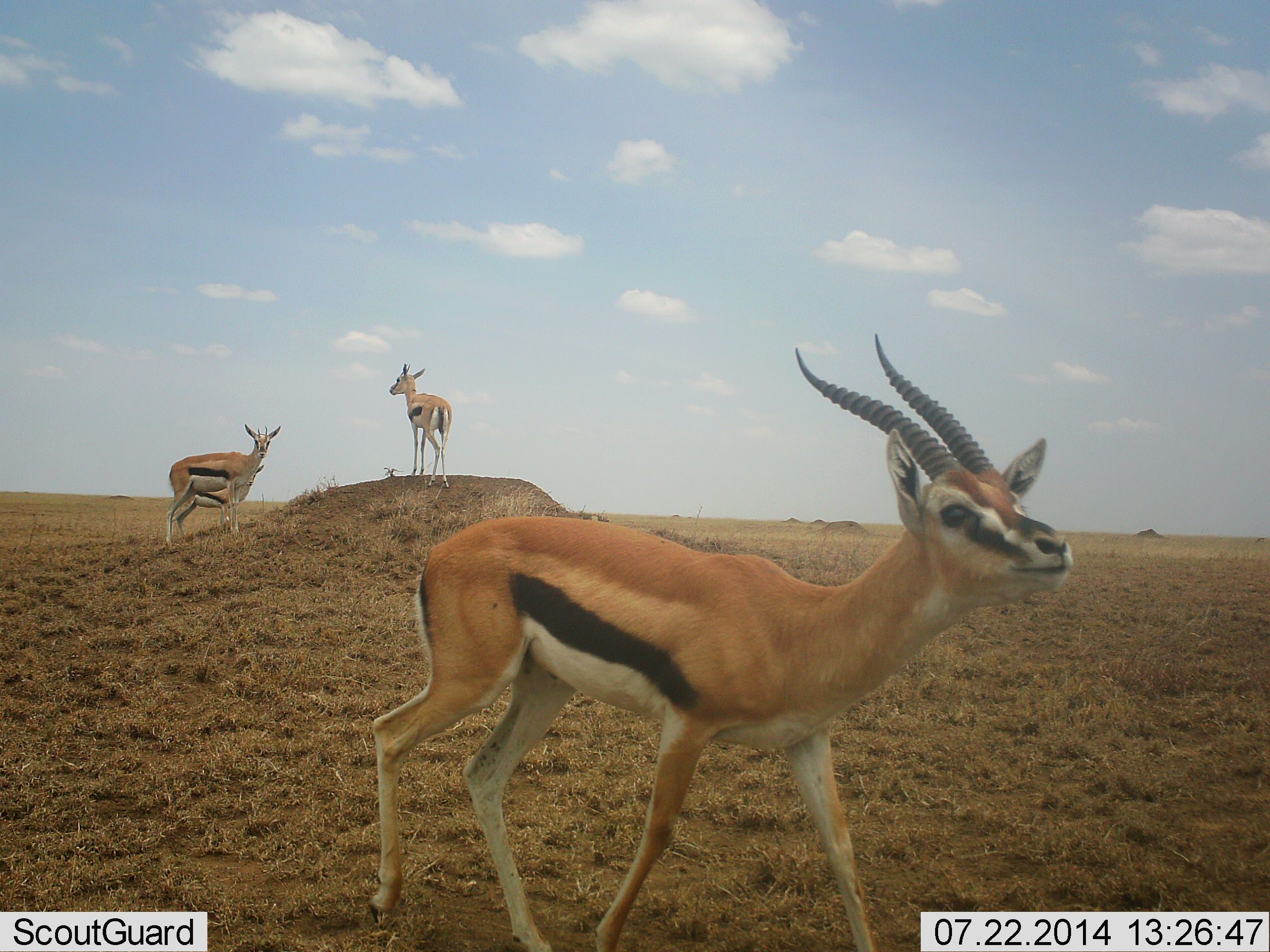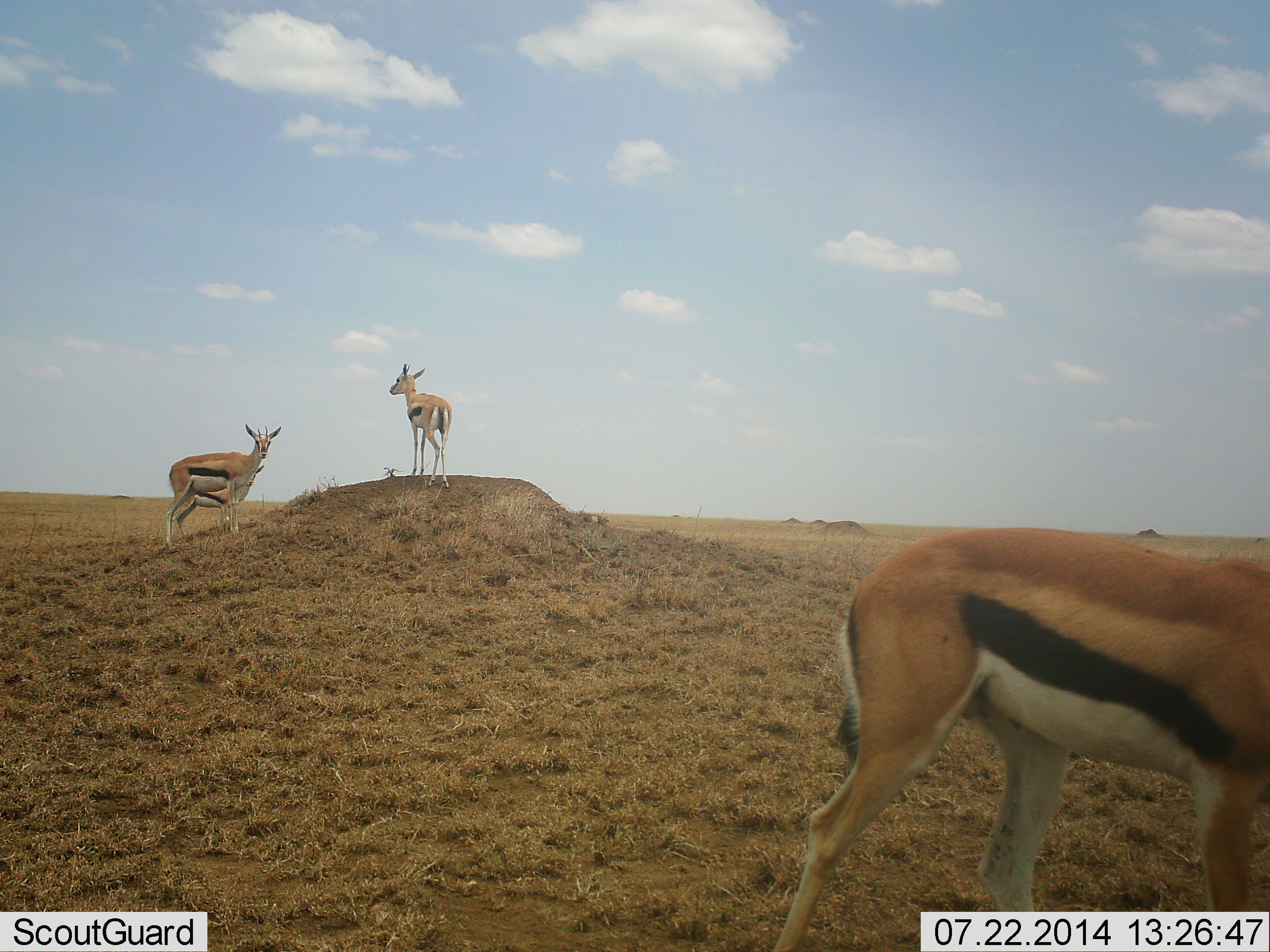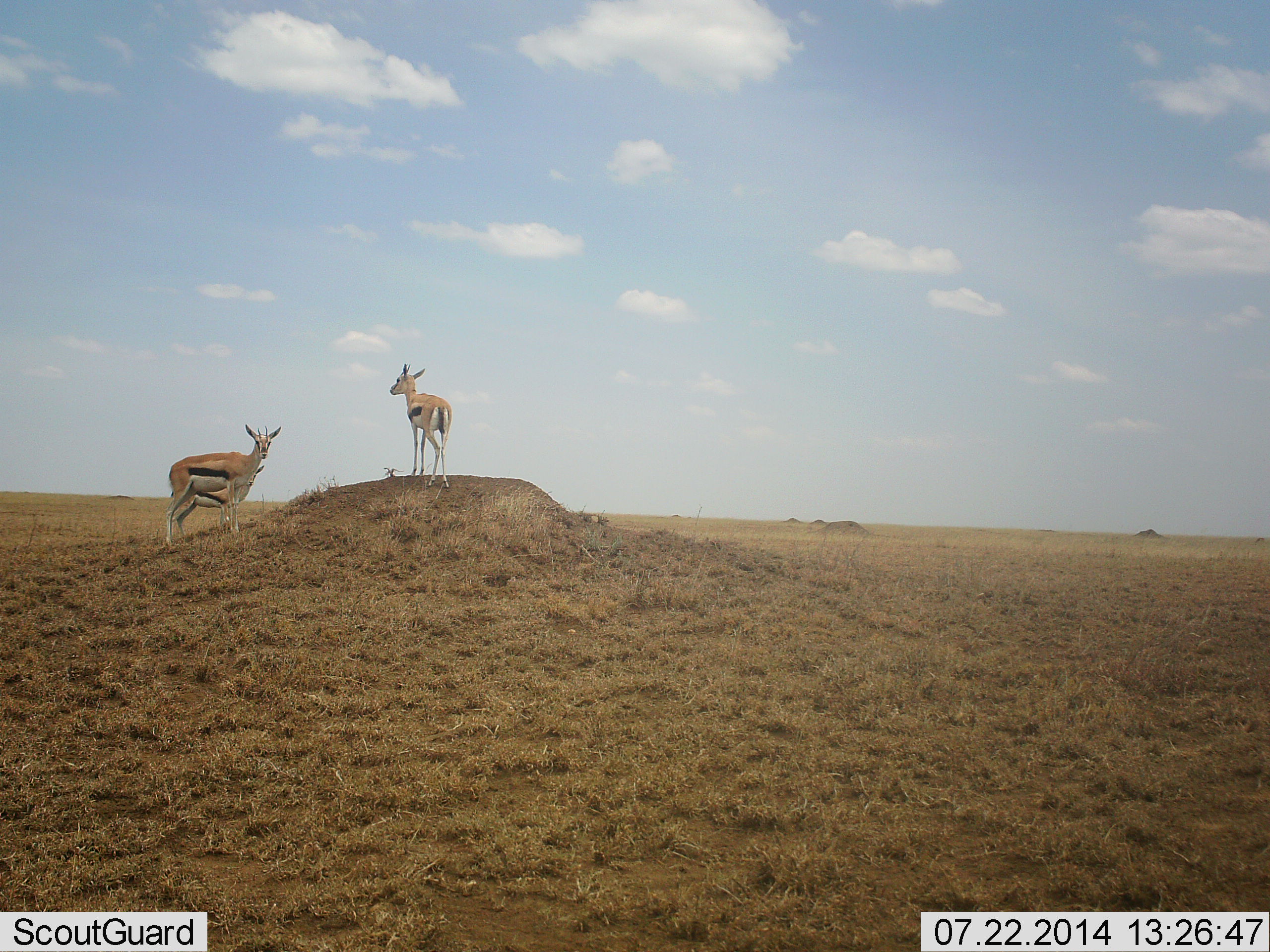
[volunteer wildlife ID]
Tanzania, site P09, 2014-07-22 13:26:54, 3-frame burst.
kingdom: Animalia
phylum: Chordata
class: Mammalia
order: Artiodactyla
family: Bovidae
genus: Eudorcas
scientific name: Eudorcas thomsonii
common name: thomson's gazelle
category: gazellethomsons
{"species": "gazellethomsons (thomson's gazelle) (Eudorcas thomsonii)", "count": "4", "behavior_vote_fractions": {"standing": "100%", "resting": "0%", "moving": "100%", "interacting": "0%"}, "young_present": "0%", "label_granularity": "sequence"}